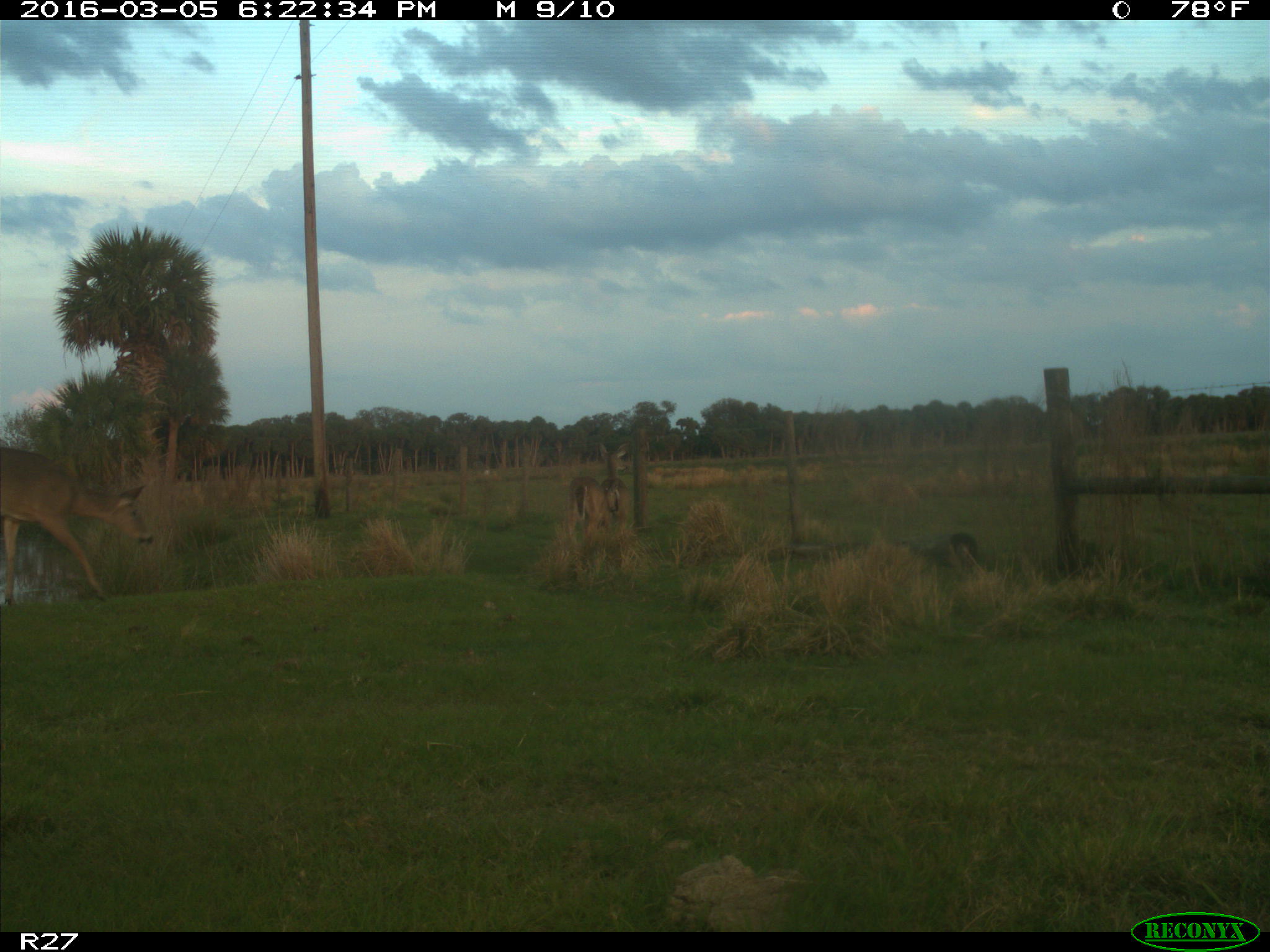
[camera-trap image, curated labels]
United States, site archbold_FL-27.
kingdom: Animalia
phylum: Chordata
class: Mammalia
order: Artiodactyla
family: Cervidae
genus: Odocoileus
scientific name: Odocoileus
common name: deer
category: unidentified deer